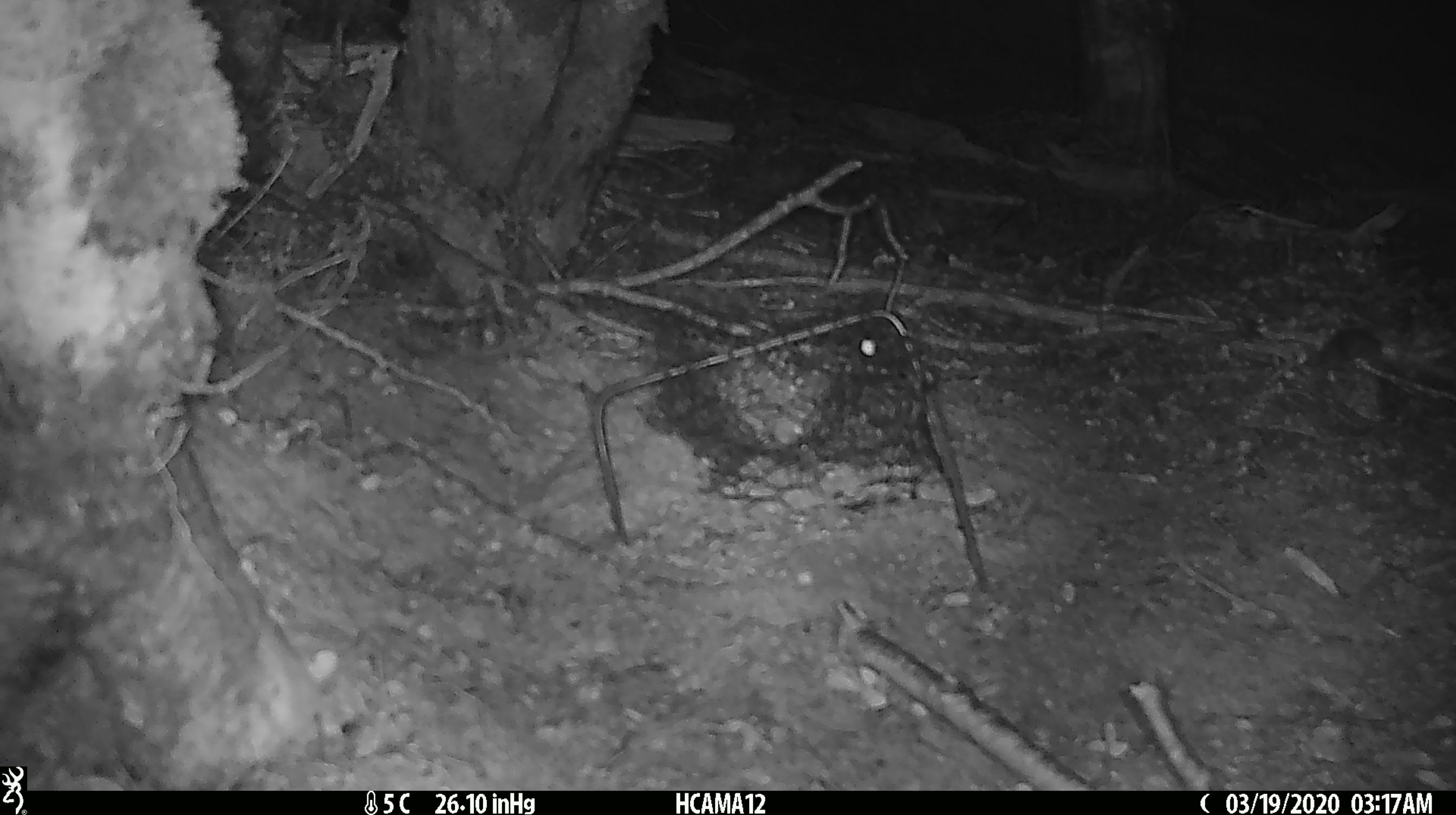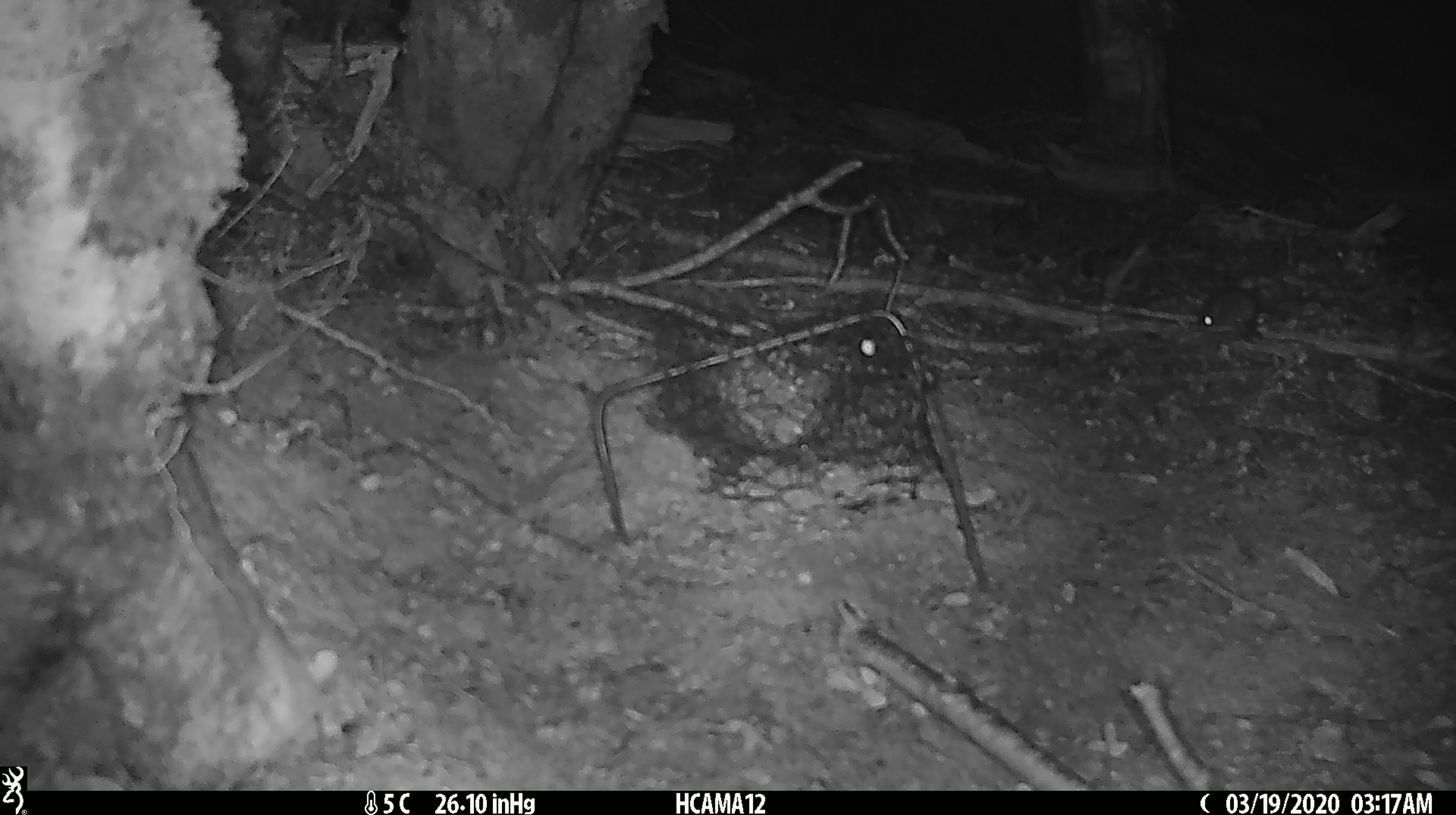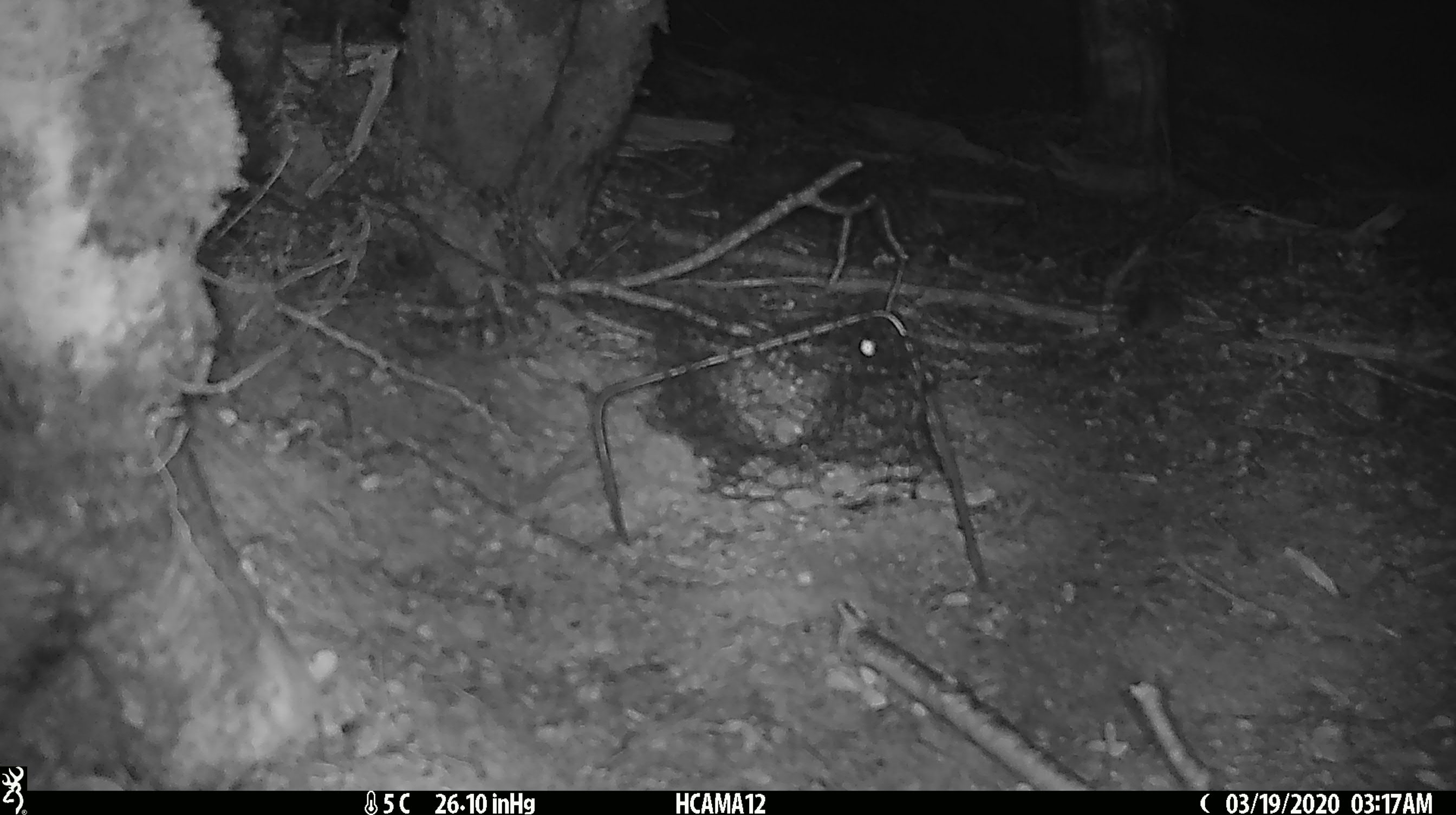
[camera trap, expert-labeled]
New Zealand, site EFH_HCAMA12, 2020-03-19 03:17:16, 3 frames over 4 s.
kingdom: Animalia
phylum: Chordata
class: Mammalia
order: Rodentia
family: Muridae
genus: Mus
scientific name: Mus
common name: mouse